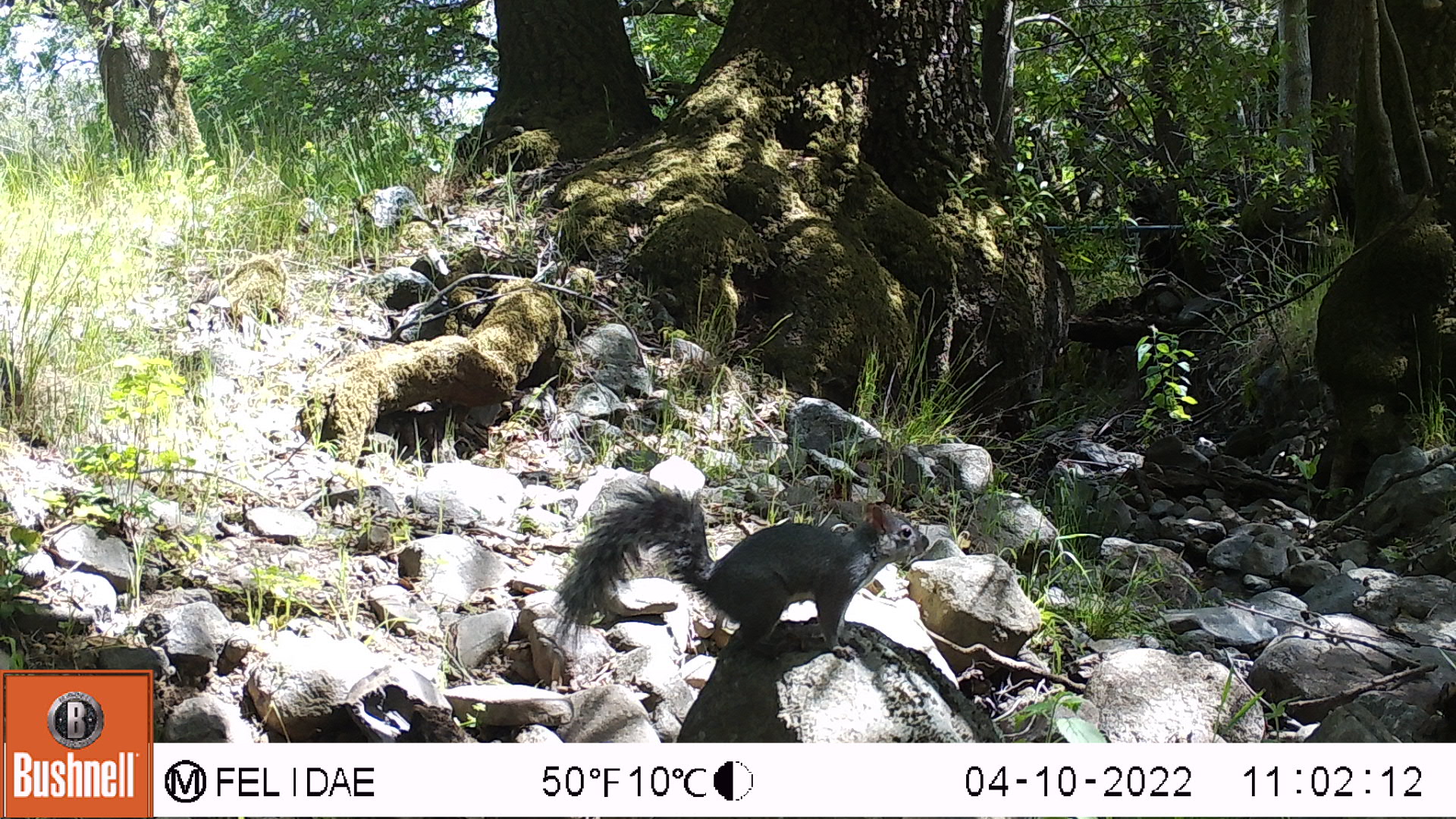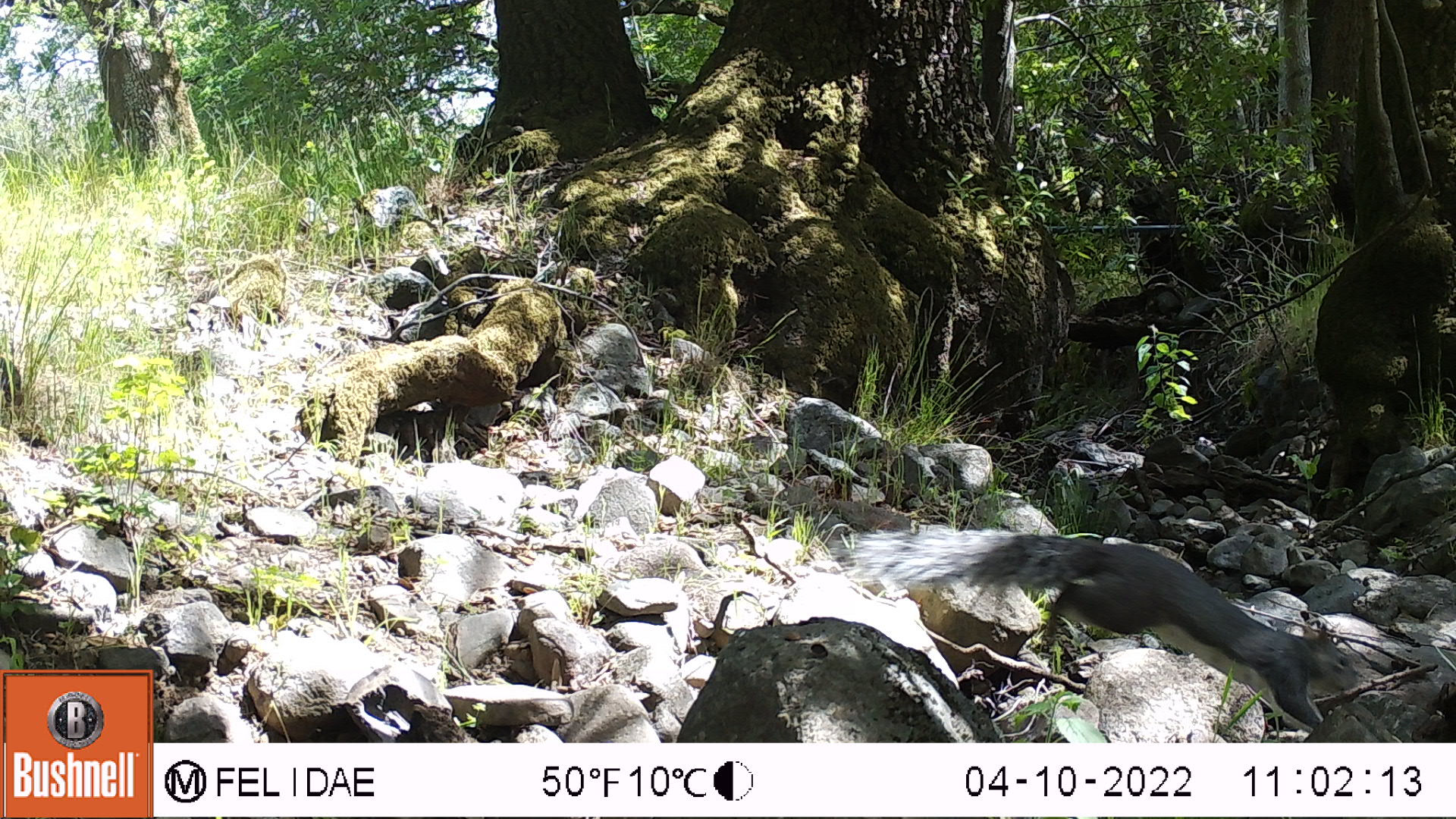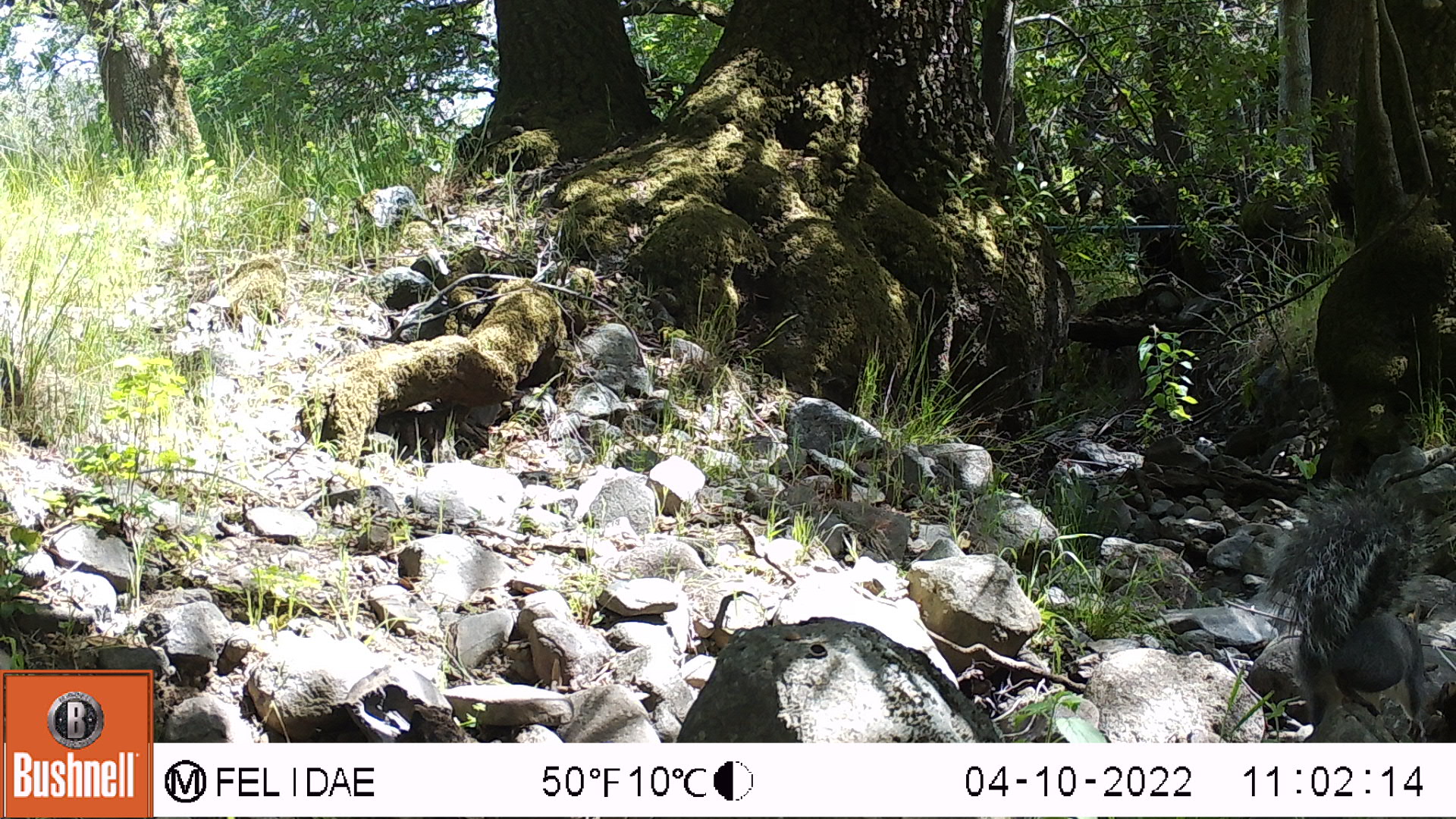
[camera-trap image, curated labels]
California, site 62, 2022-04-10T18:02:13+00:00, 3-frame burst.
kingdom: Animalia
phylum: Chordata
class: Mammalia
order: Rodentia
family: Sciuridae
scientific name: Sciuridae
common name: squirrel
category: unknown squirrel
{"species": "unknown squirrel (squirrel) (Sciuridae)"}